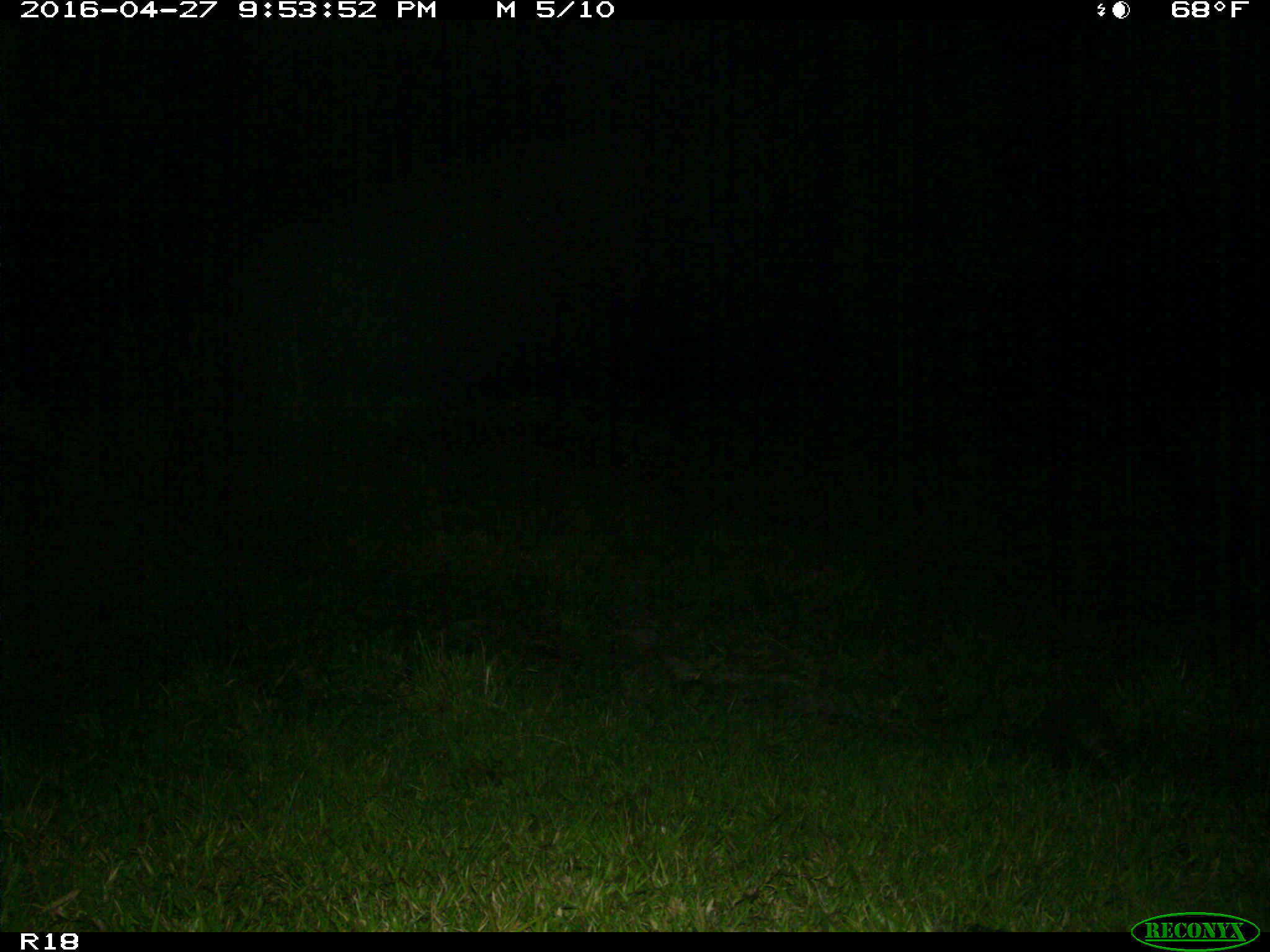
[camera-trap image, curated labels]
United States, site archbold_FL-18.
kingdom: Animalia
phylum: Chordata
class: Mammalia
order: Cingulata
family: Dasypodidae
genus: Dasypus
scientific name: Dasypus novemcinctus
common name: nine-banded armadillo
Dasypus novemcinctus (nine-banded armadillo).